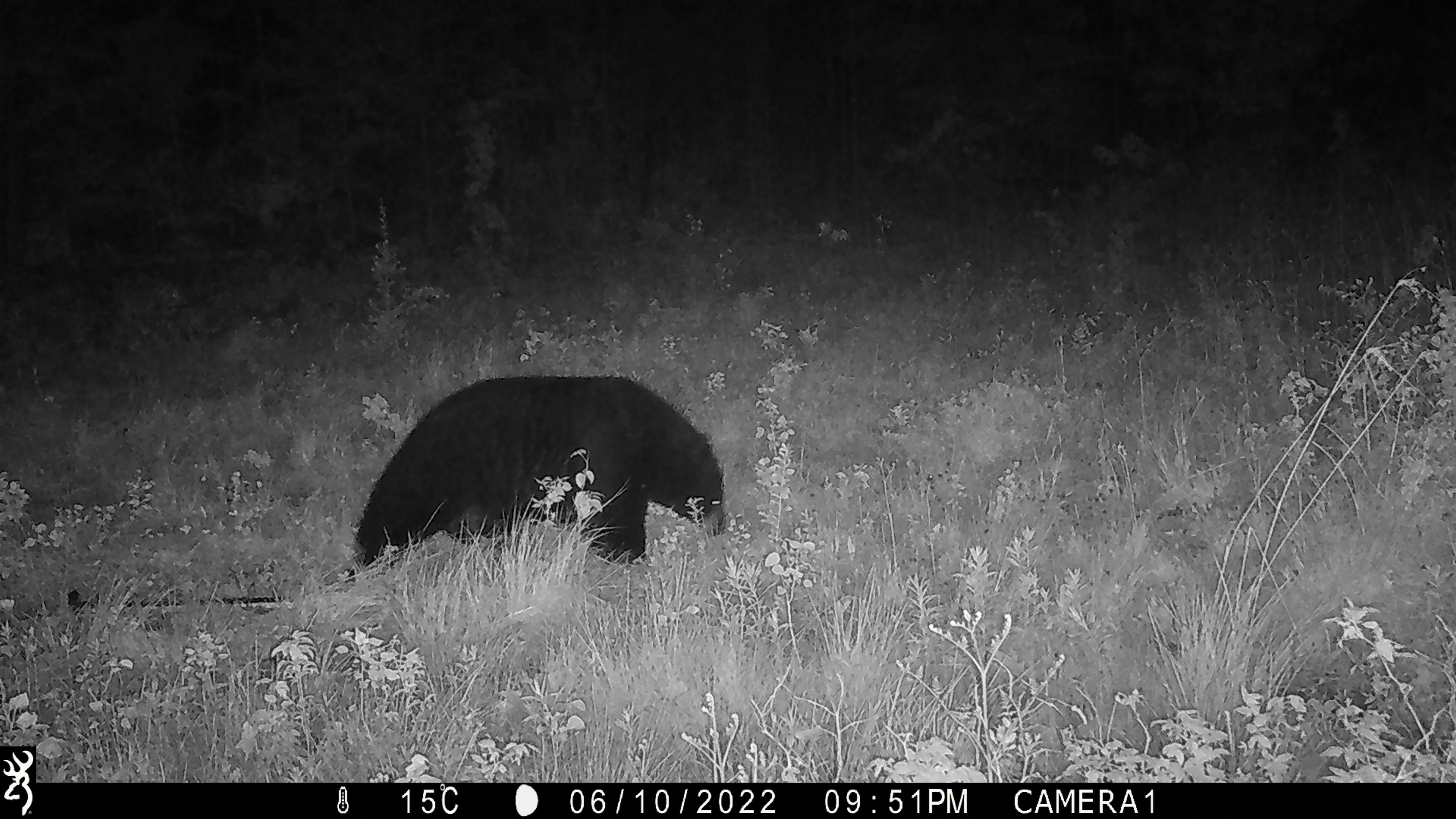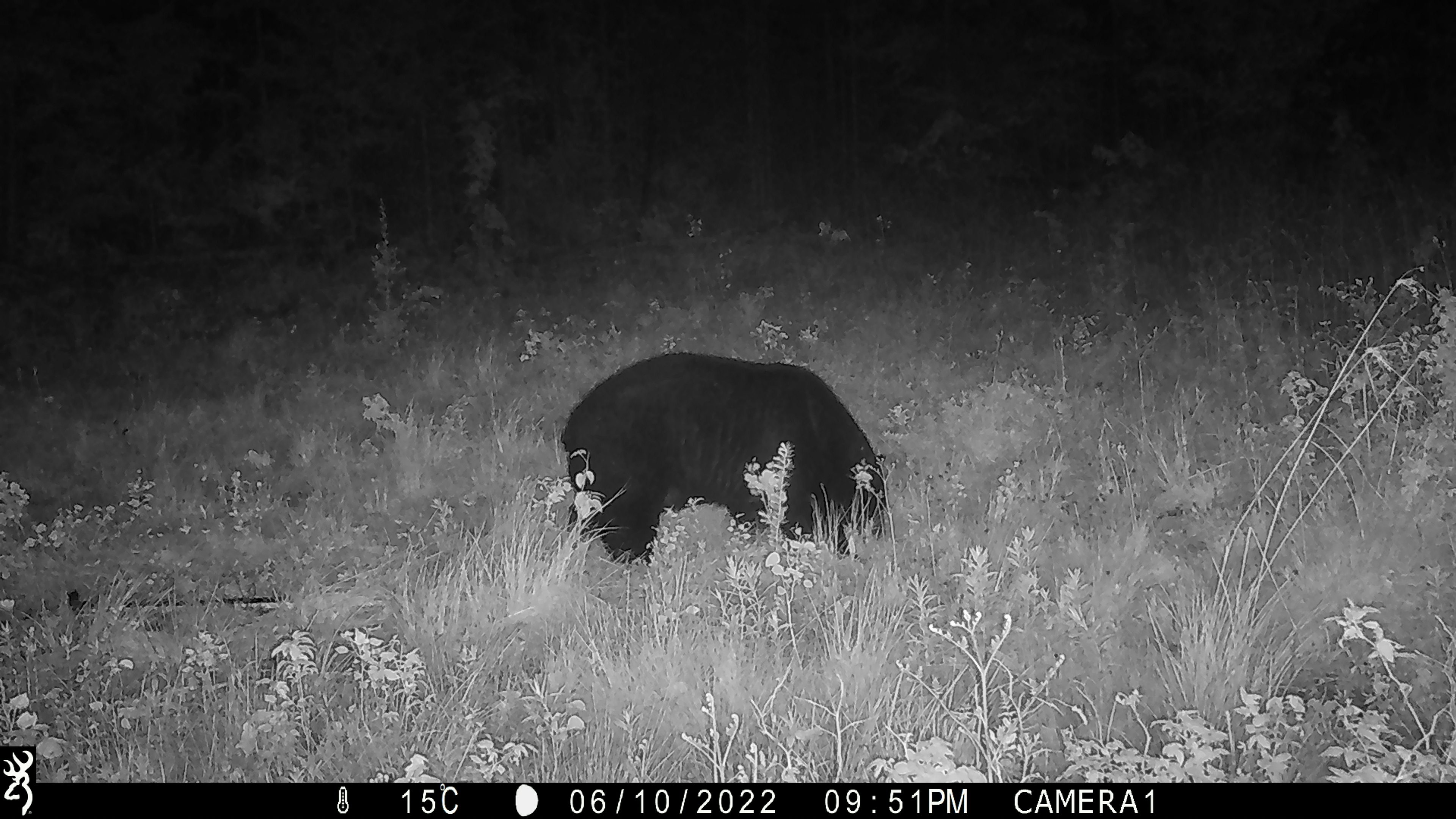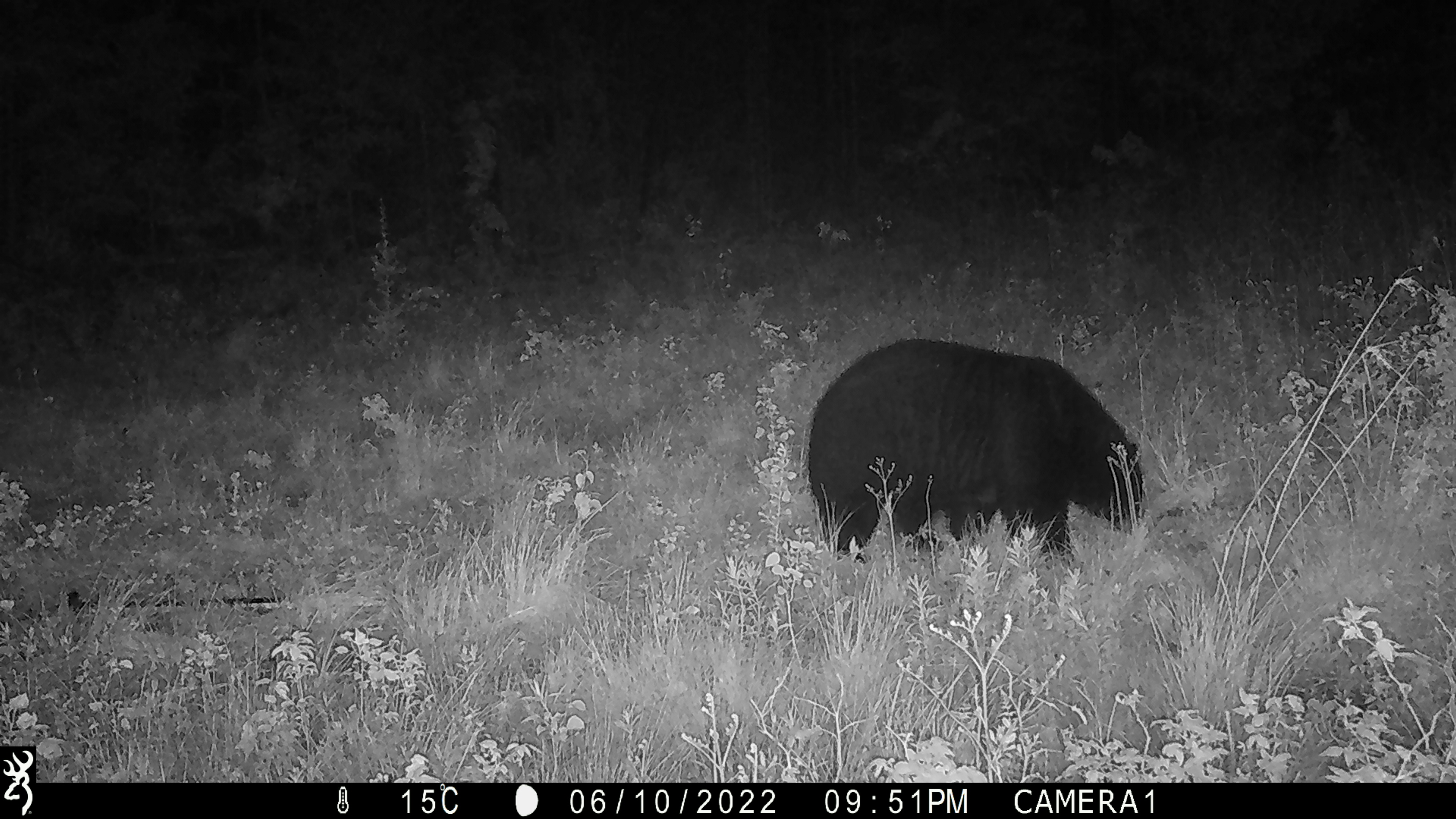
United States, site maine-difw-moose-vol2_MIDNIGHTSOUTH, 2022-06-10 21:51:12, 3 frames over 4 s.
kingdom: Animalia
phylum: Chordata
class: Mammalia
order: Carnivora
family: Ursidae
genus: Ursus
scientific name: Ursus americanus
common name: black bear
Black bear (Ursus americanus).